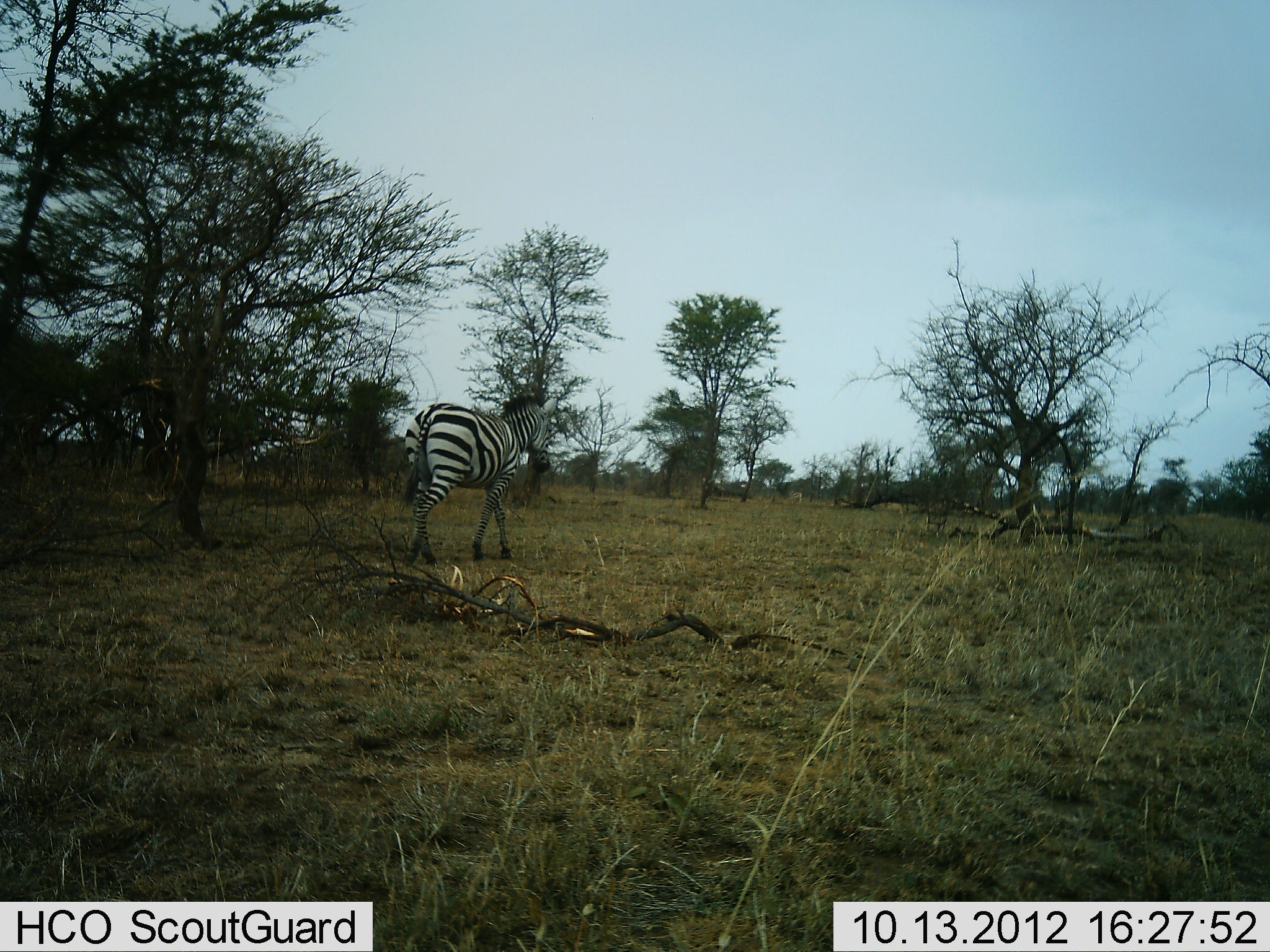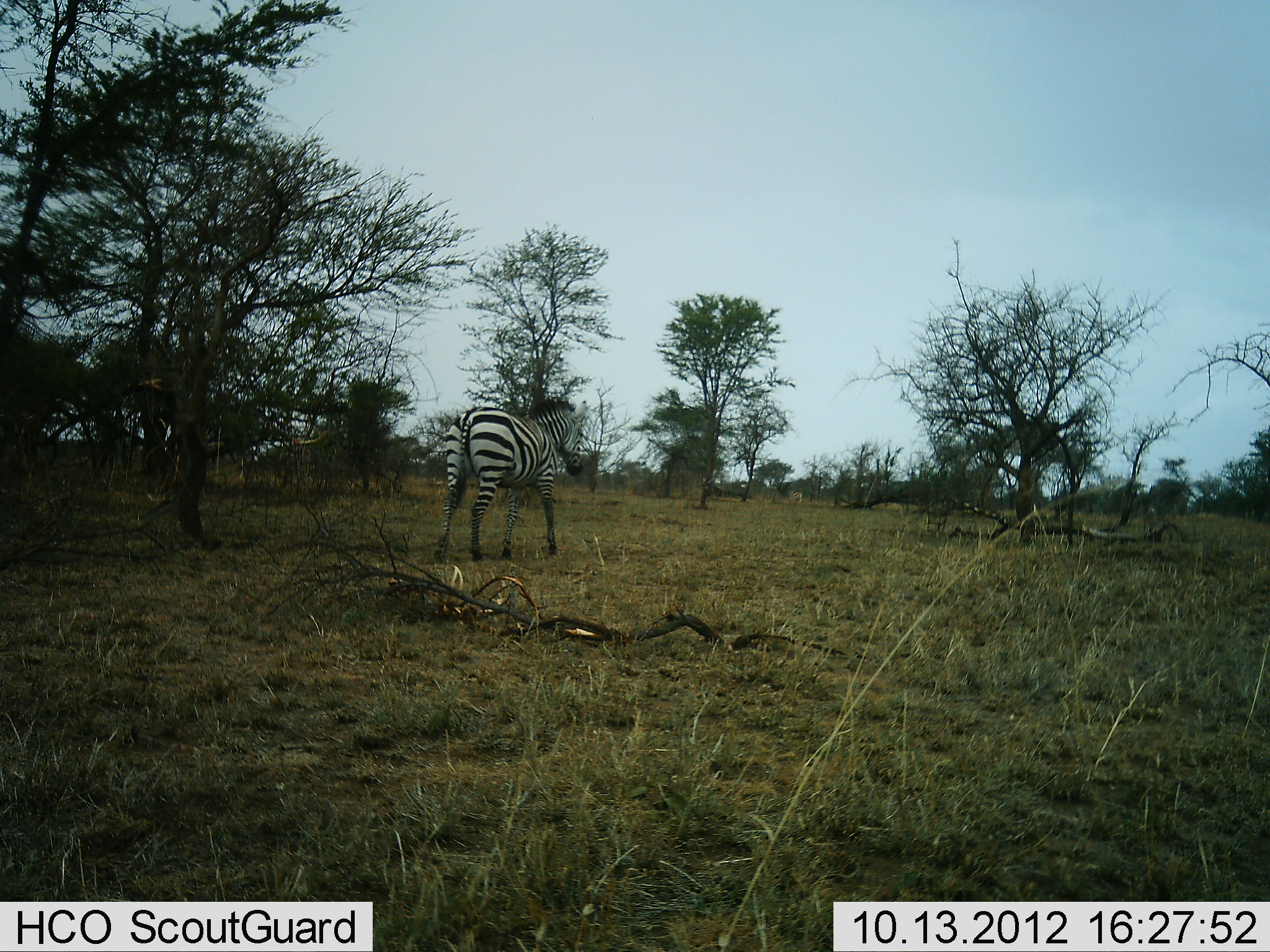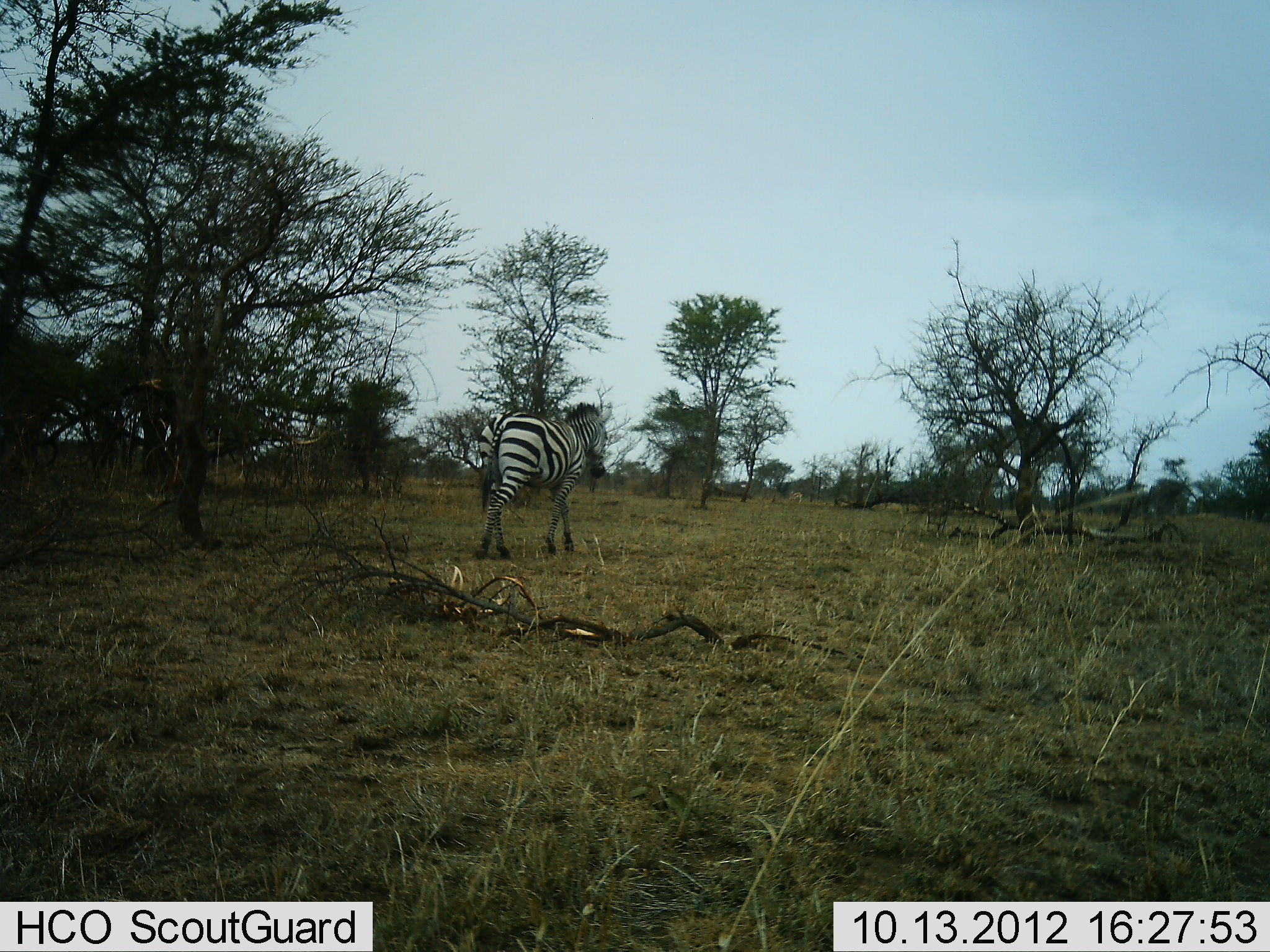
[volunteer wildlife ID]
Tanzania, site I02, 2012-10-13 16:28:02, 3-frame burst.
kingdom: Animalia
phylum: Chordata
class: Mammalia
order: Perissodactyla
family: Equidae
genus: Equus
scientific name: Equus quagga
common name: plains zebra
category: zebra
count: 1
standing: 0%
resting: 0%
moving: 100%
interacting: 0%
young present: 0%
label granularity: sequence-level